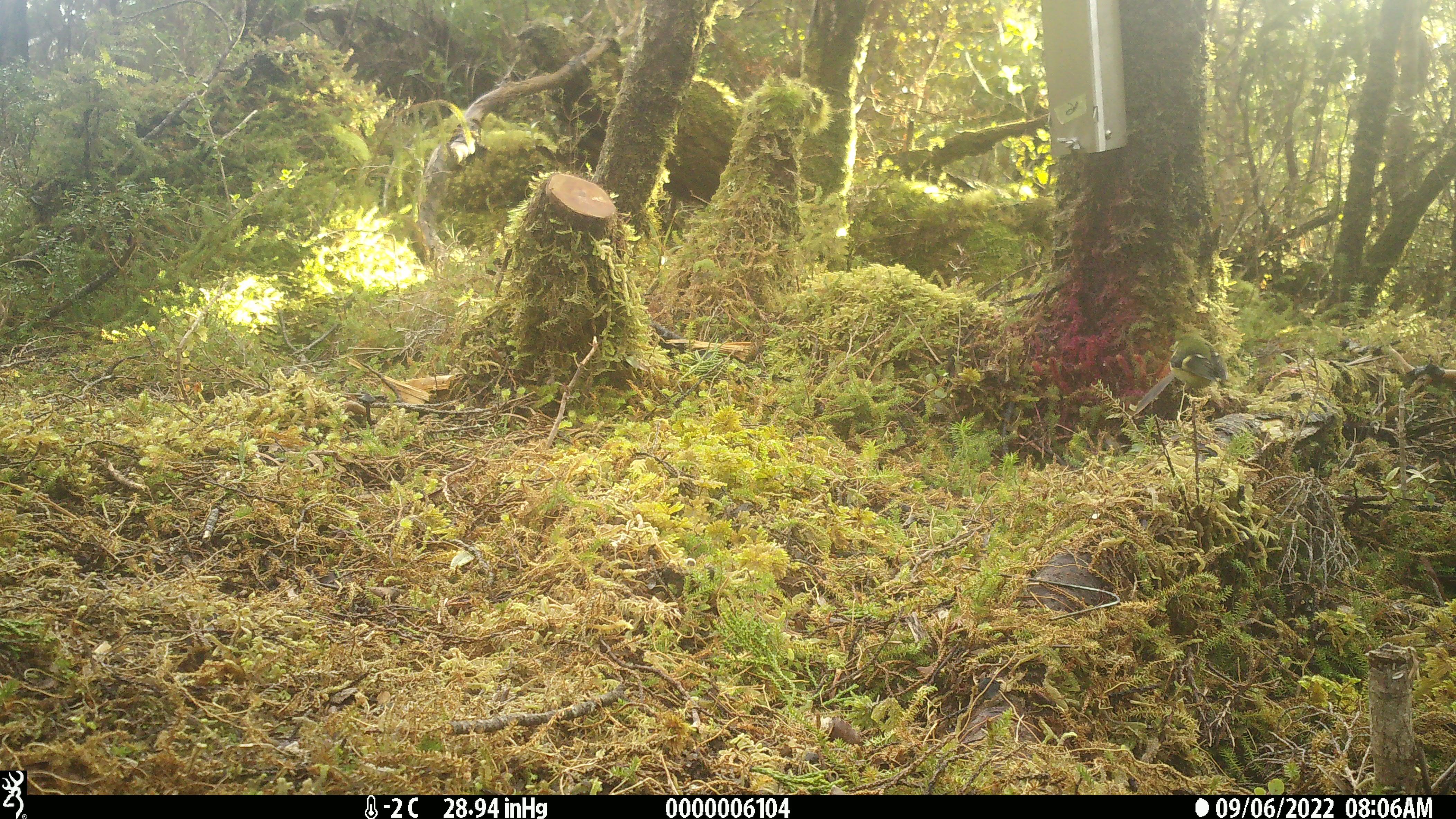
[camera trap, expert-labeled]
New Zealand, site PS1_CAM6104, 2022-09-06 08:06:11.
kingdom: Animalia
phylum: Chordata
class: Aves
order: Passeriformes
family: Acanthisittidae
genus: Acanthisitta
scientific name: Acanthisitta chloris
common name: rifleman